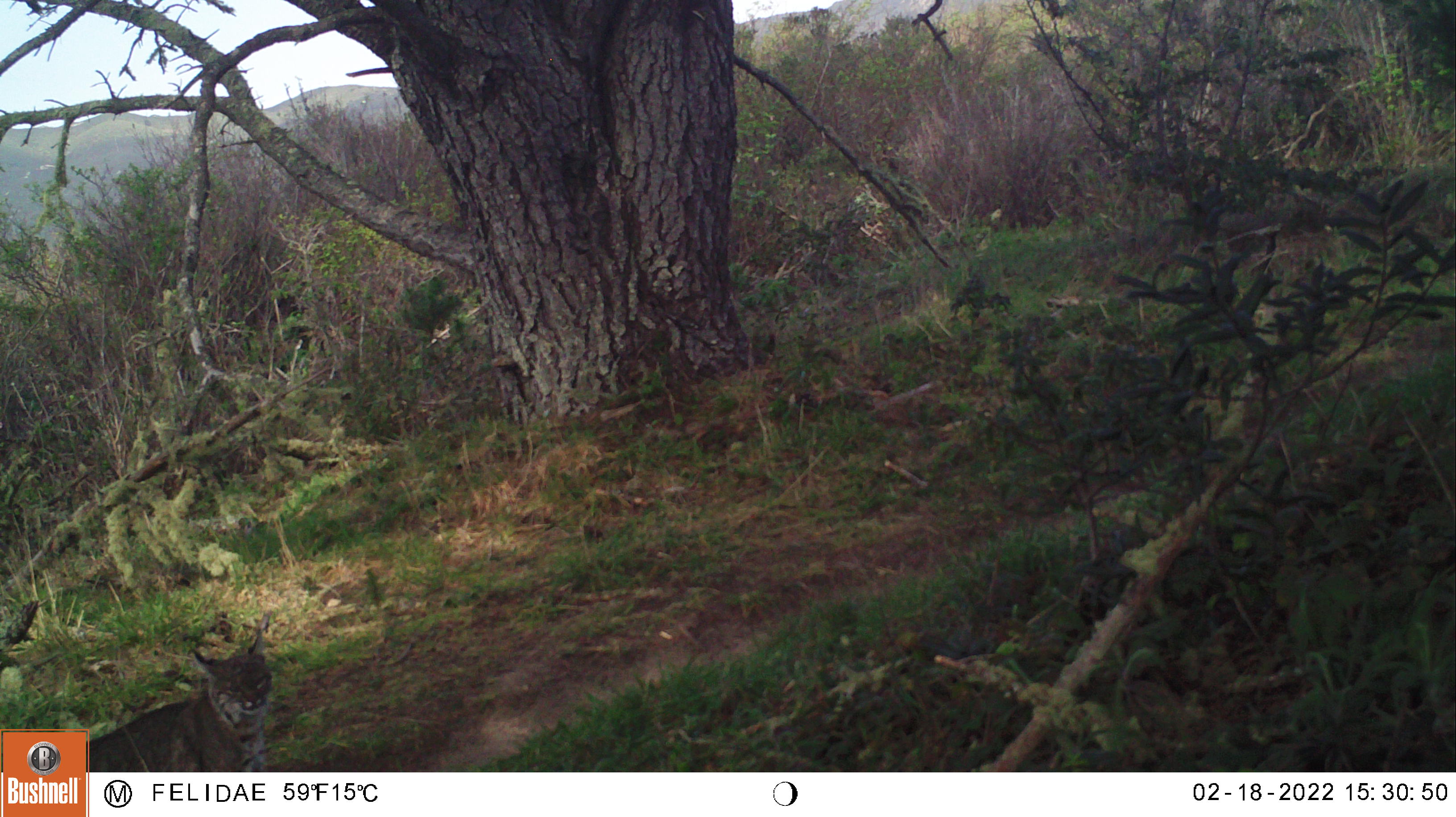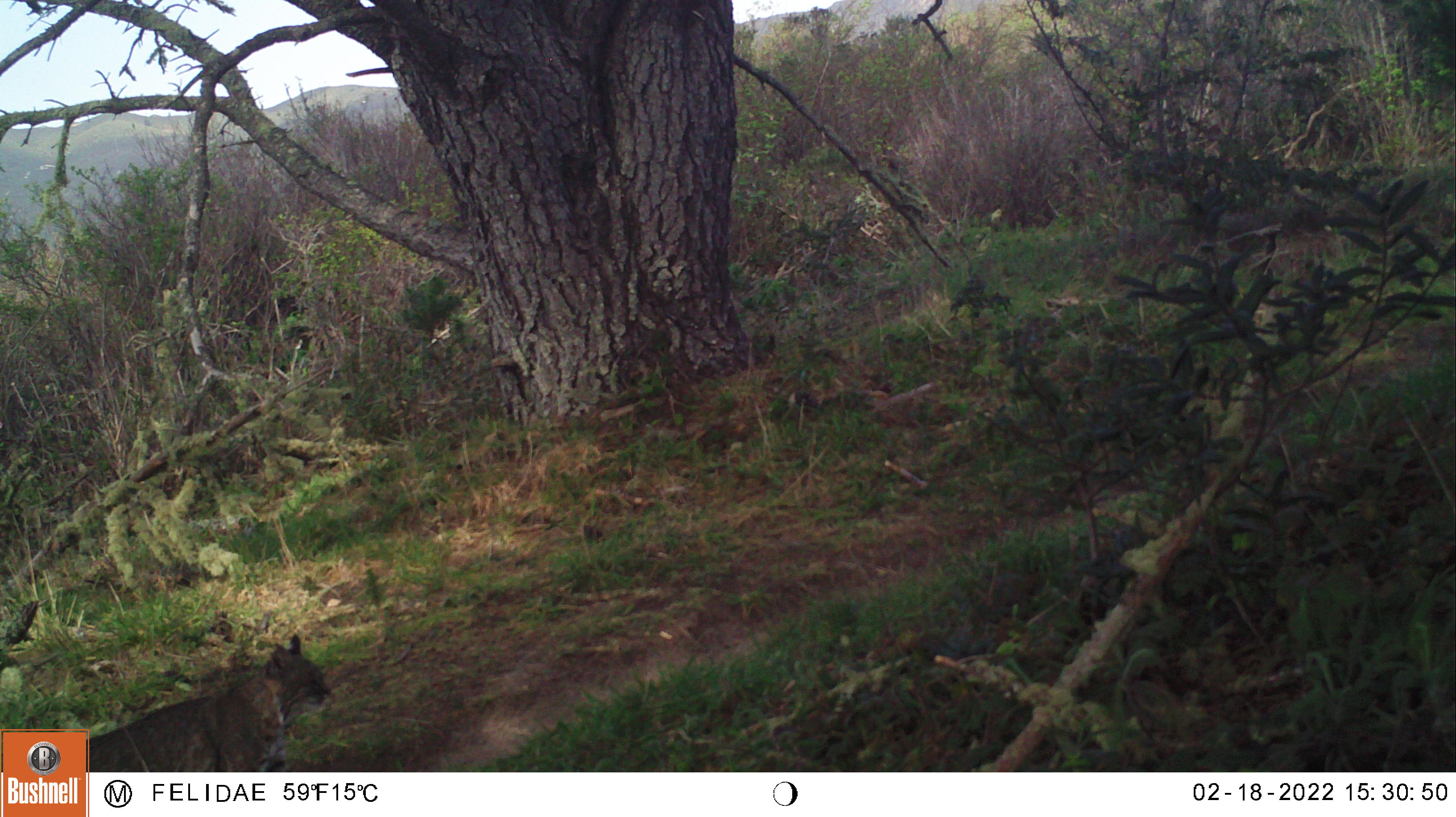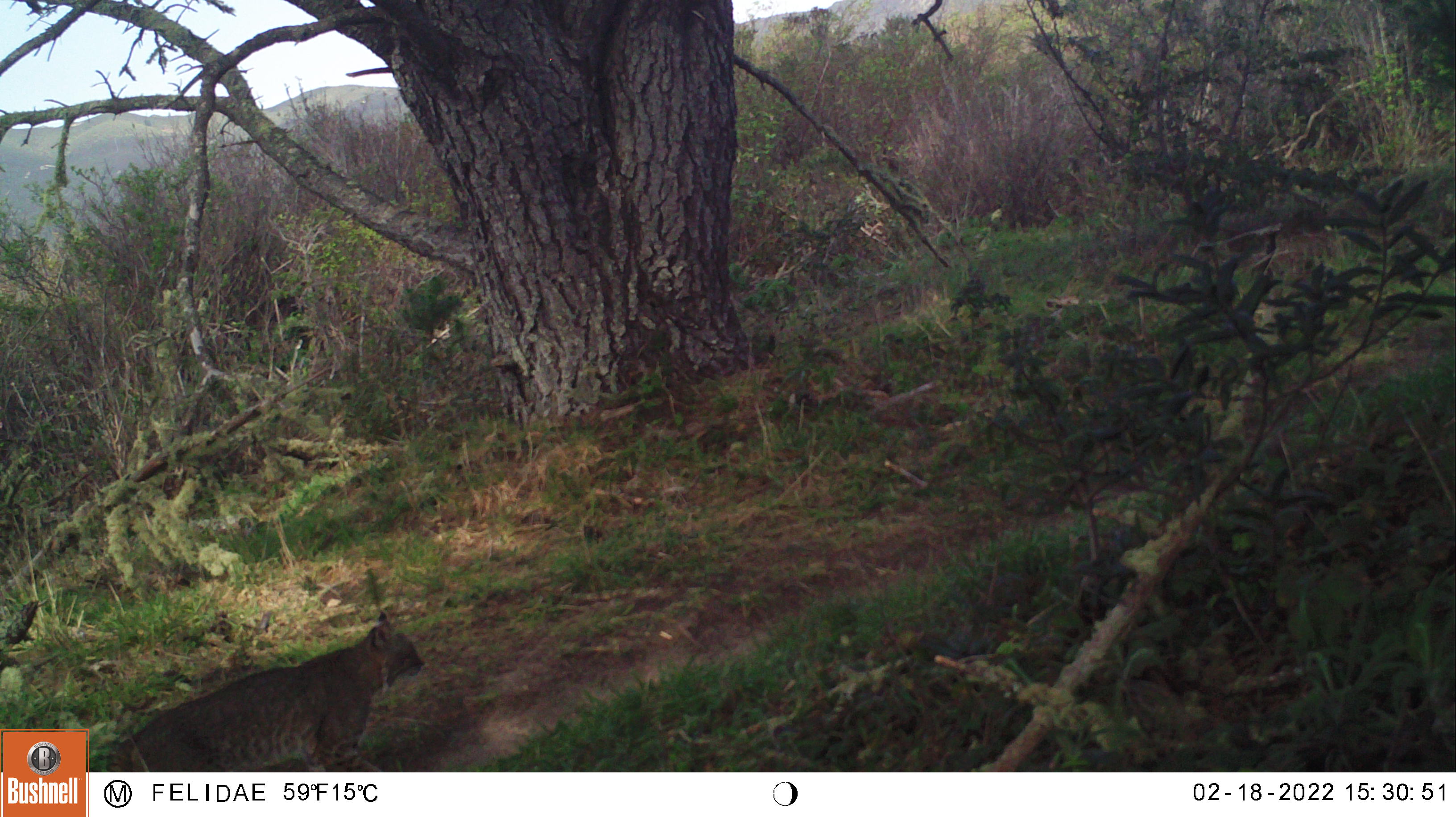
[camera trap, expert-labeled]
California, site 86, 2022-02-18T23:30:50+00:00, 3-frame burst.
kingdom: Animalia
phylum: Chordata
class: Mammalia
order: Carnivora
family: Felidae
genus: Lynx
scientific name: Lynx rufus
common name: bobcat